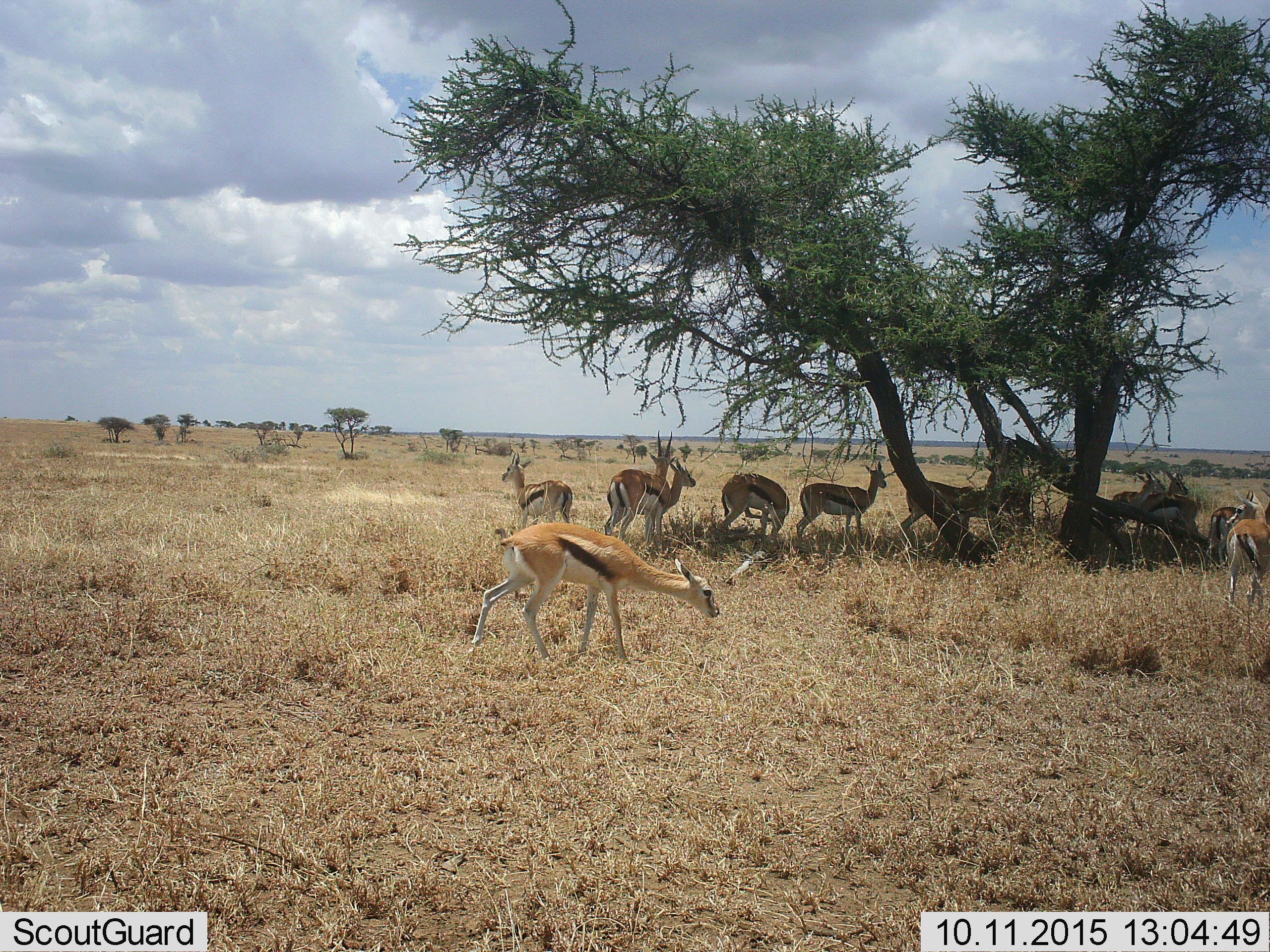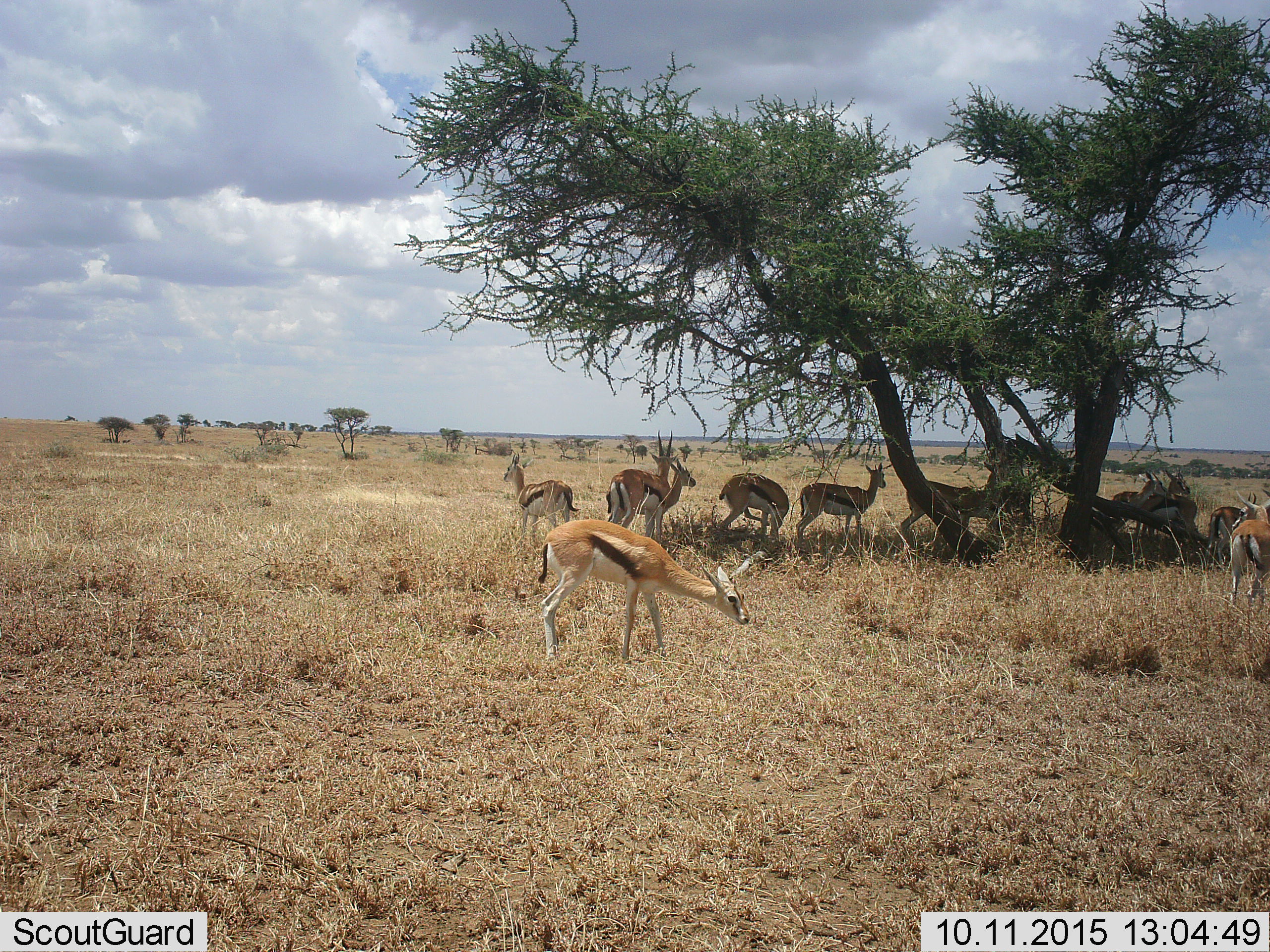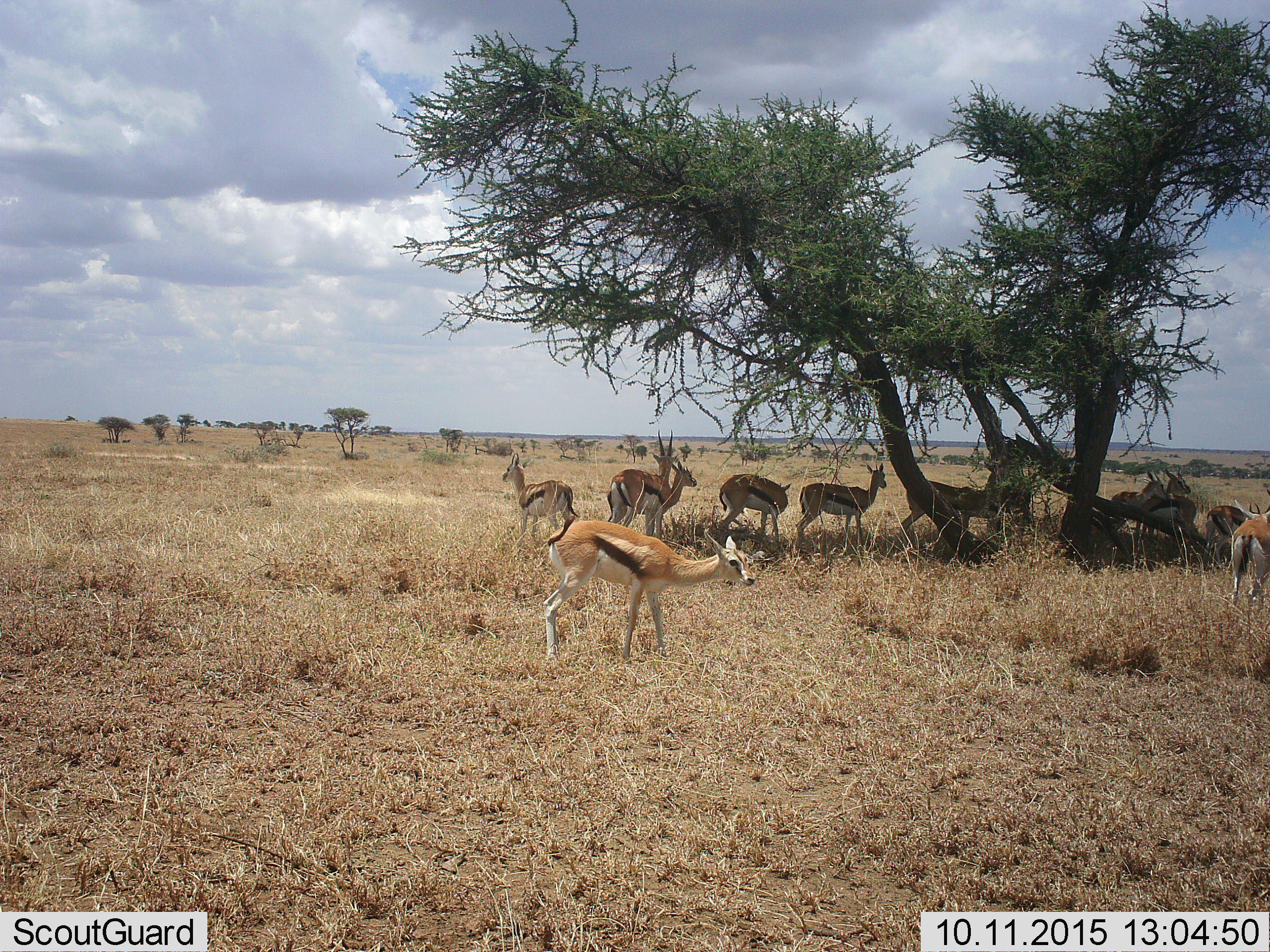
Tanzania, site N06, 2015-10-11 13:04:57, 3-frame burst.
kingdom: Animalia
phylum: Chordata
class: Mammalia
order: Artiodactyla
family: Bovidae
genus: Eudorcas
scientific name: Eudorcas thomsonii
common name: thomson's gazelle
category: gazellethomsons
Gazellethomsons (thomson's gazelle) (Eudorcas thomsonii), count 11-50. Behavior (volunteer vote fractions): standing 89%, resting 11%, moving 56%, interacting 0%. Young present (vote fraction): 11%. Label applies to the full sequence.